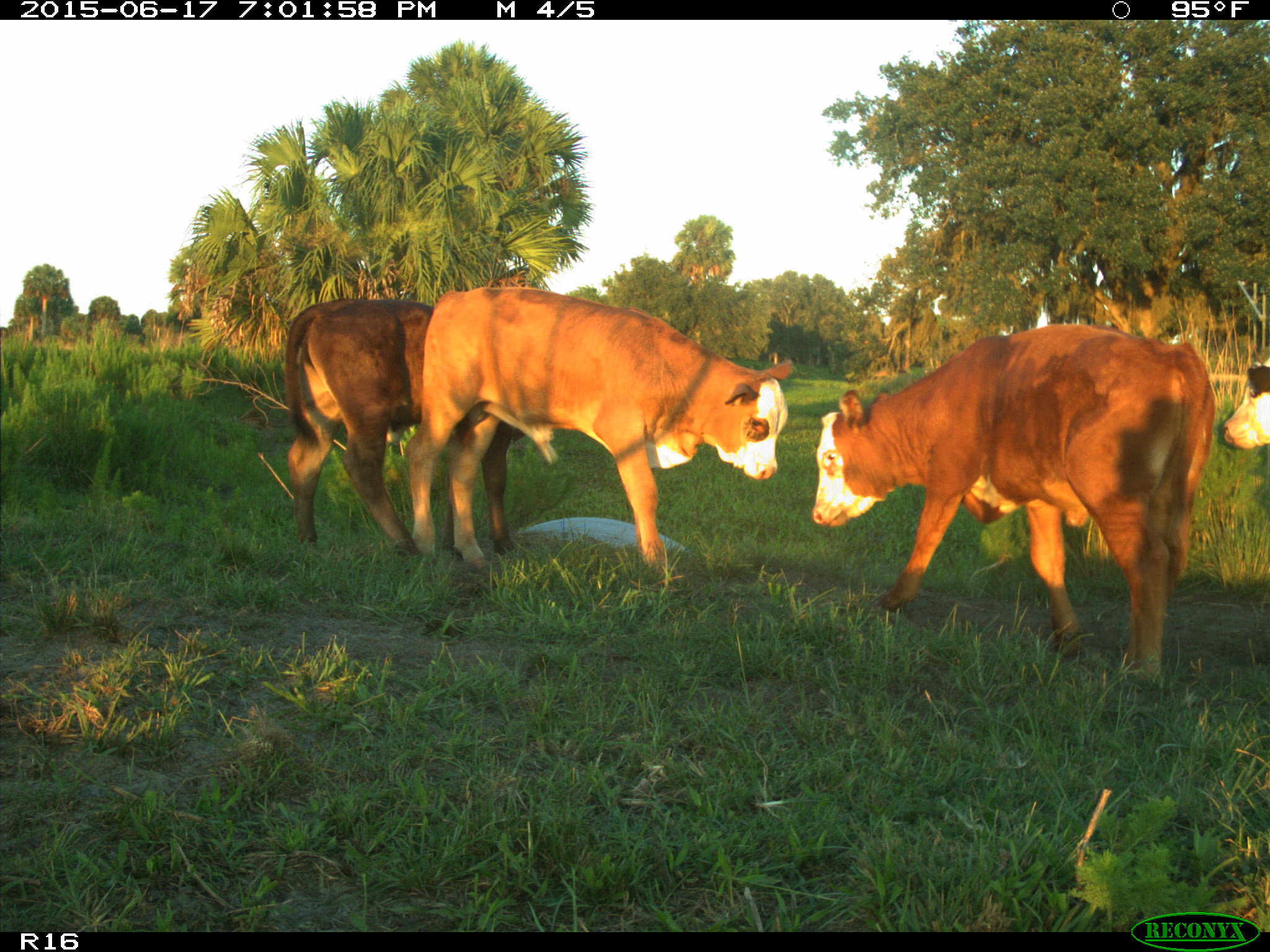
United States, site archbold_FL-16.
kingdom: Animalia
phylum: Chordata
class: Mammalia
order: Artiodactyla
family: Bovidae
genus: Bos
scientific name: Bos taurus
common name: domestic cow